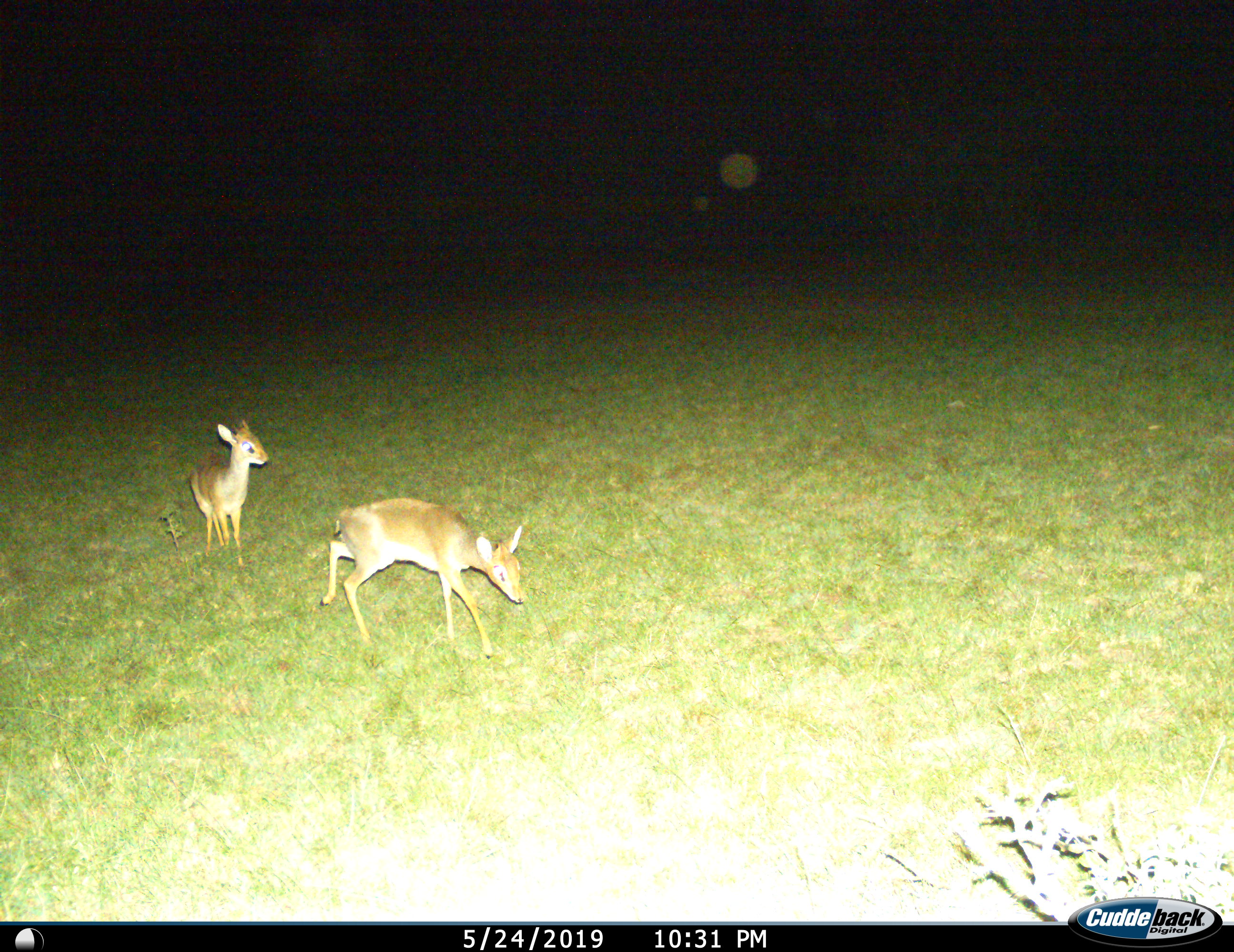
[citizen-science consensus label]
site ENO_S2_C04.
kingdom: Animalia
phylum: Chordata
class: Mammalia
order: Artiodactyla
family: Bovidae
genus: Madoqua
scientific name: Madoqua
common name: dik-dik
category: dikdik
Dikdik (dik-dik) (Madoqua), count 2. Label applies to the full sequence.